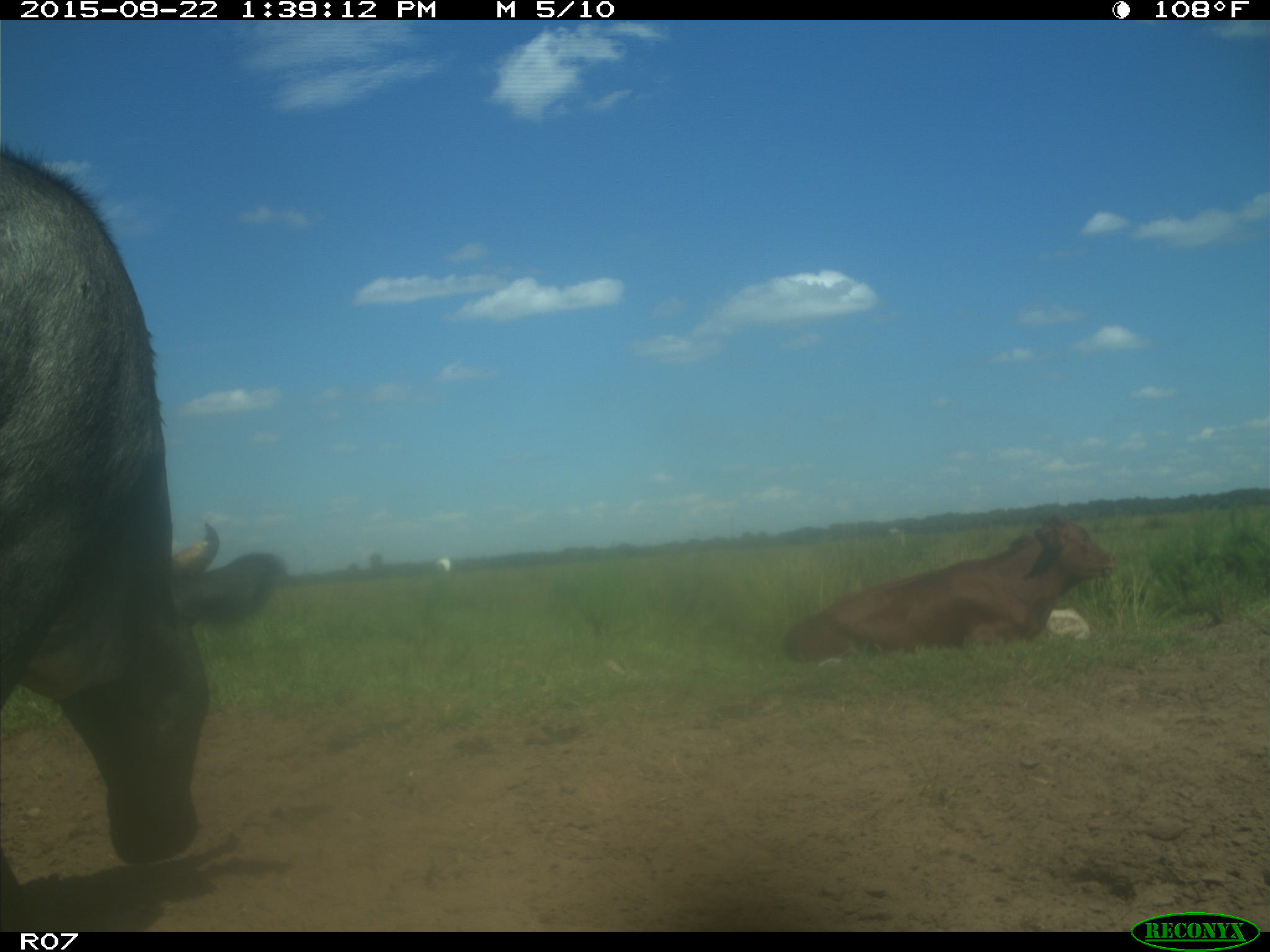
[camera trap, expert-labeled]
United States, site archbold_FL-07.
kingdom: Animalia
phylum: Chordata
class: Mammalia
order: Artiodactyla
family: Bovidae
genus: Bos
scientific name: Bos taurus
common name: domestic cow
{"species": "Bos taurus (domestic cow)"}